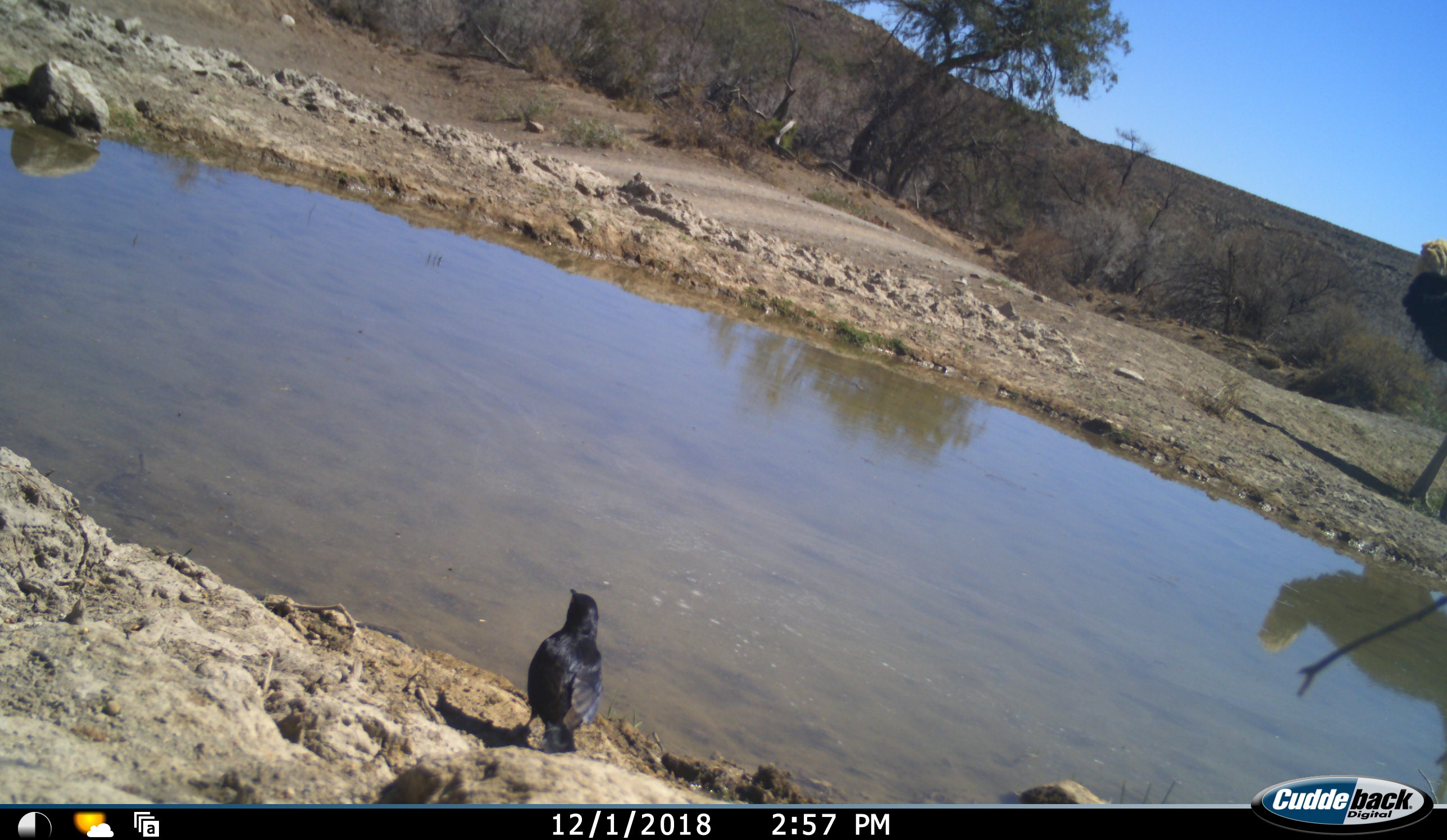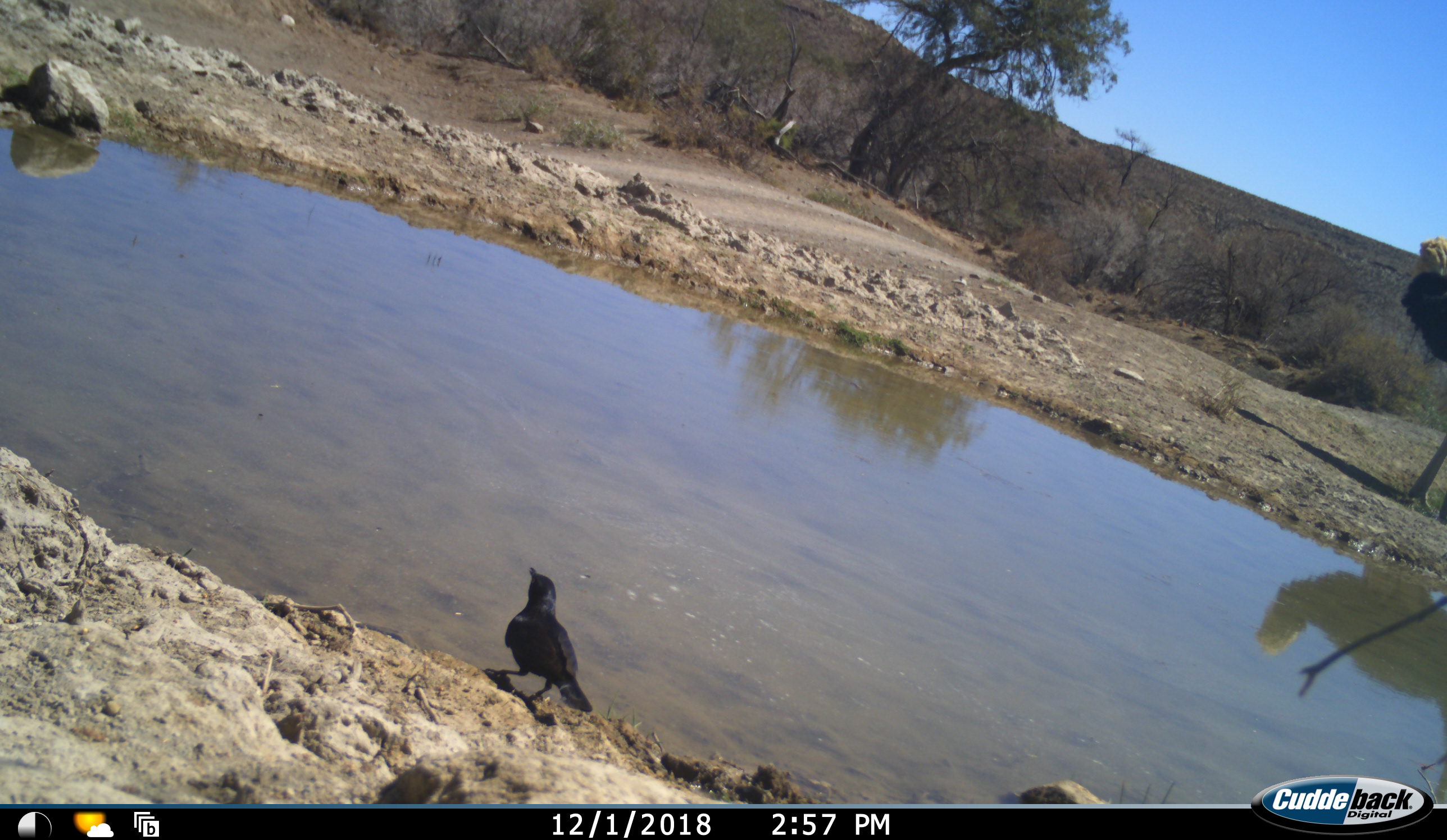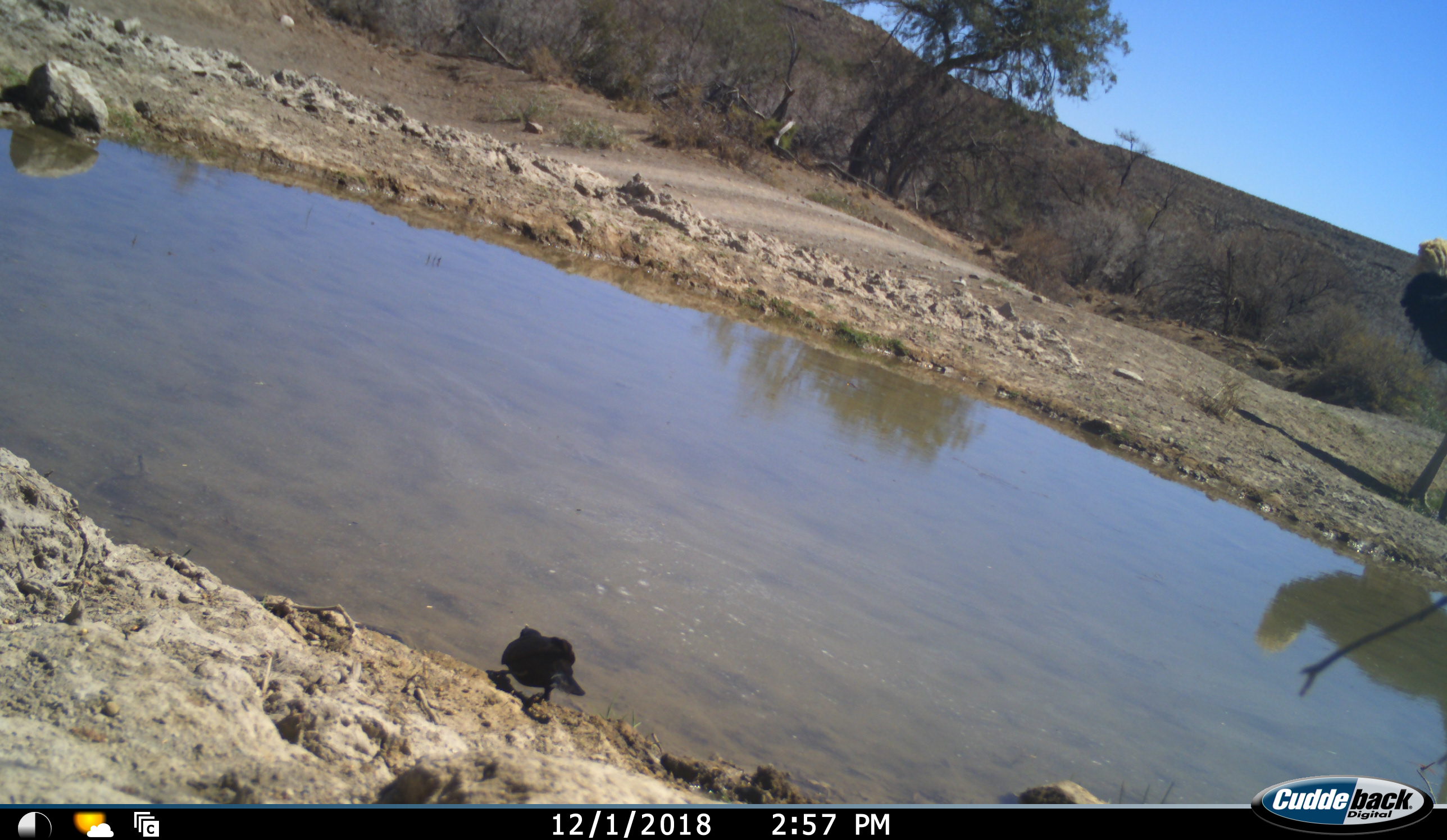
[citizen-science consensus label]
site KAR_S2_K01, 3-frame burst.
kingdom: Animalia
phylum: Chordata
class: Aves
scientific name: Aves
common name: bird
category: birdother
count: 1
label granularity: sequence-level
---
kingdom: Animalia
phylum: Chordata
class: Aves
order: Struthioniformes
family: Struthionidae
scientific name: Struthionidae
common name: ostrich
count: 1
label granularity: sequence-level